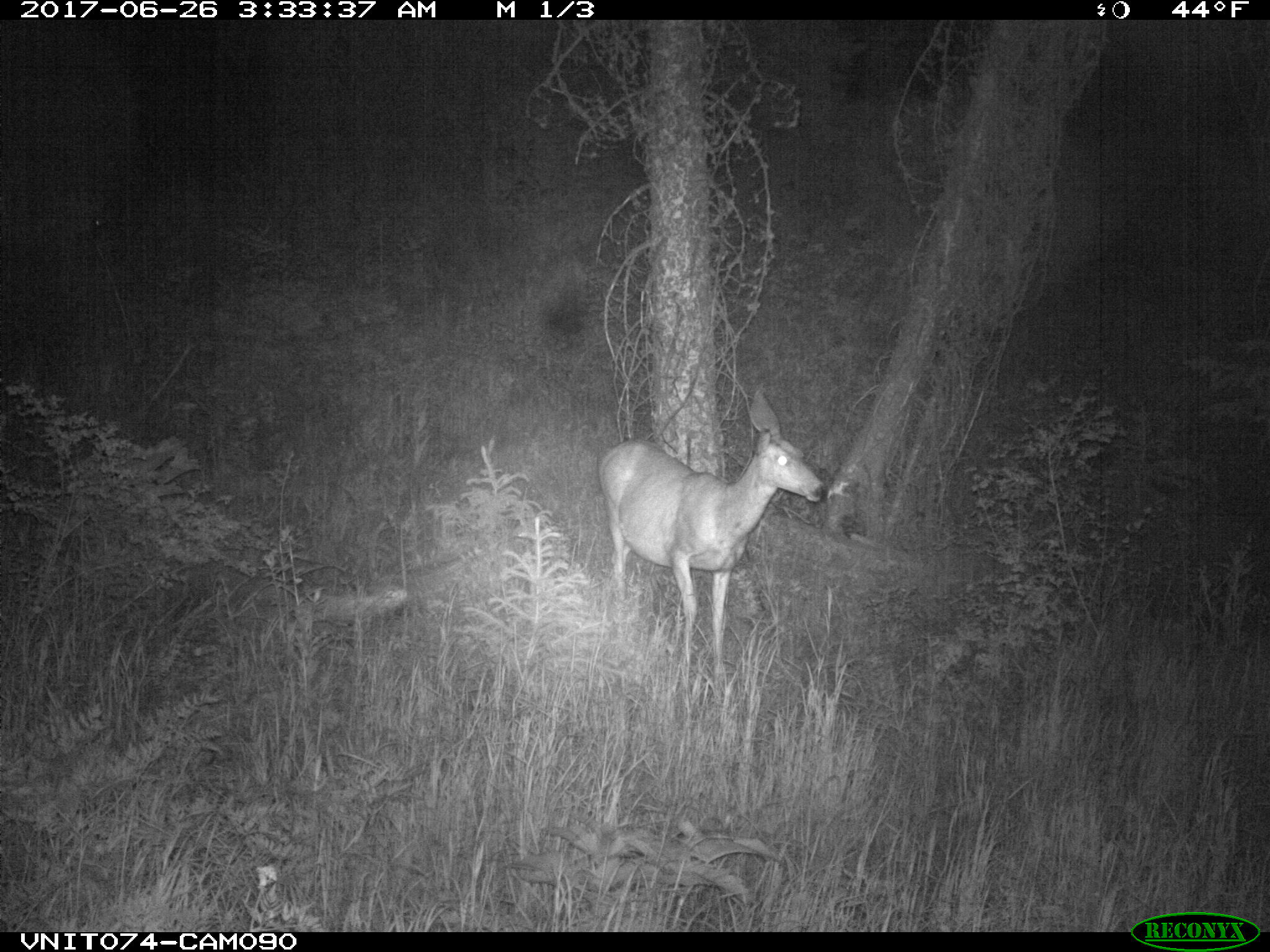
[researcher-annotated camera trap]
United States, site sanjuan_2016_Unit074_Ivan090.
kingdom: Animalia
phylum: Chordata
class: Mammalia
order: Artiodactyla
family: Cervidae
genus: Odocoileus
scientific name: Odocoileus hemionus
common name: mule deer